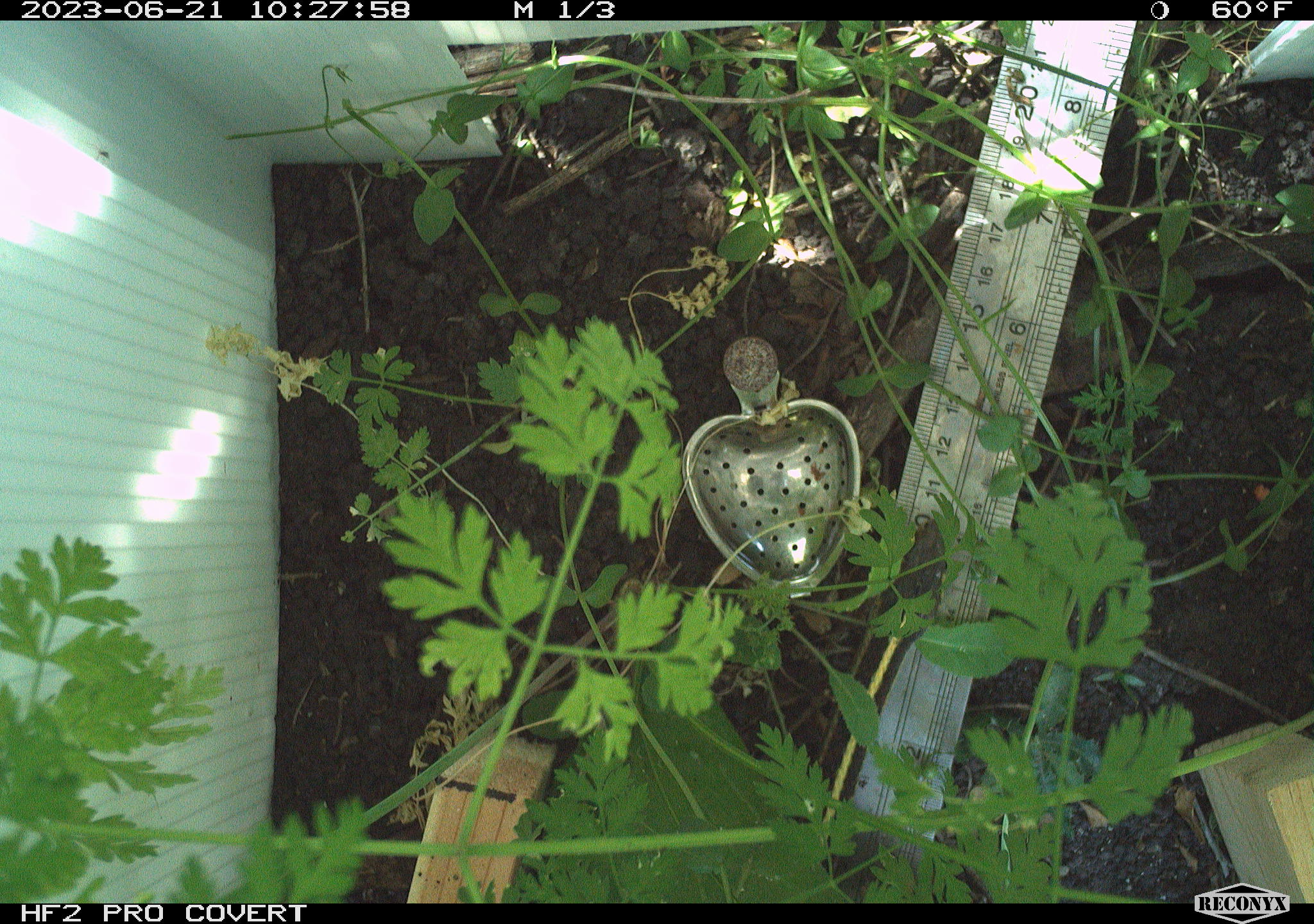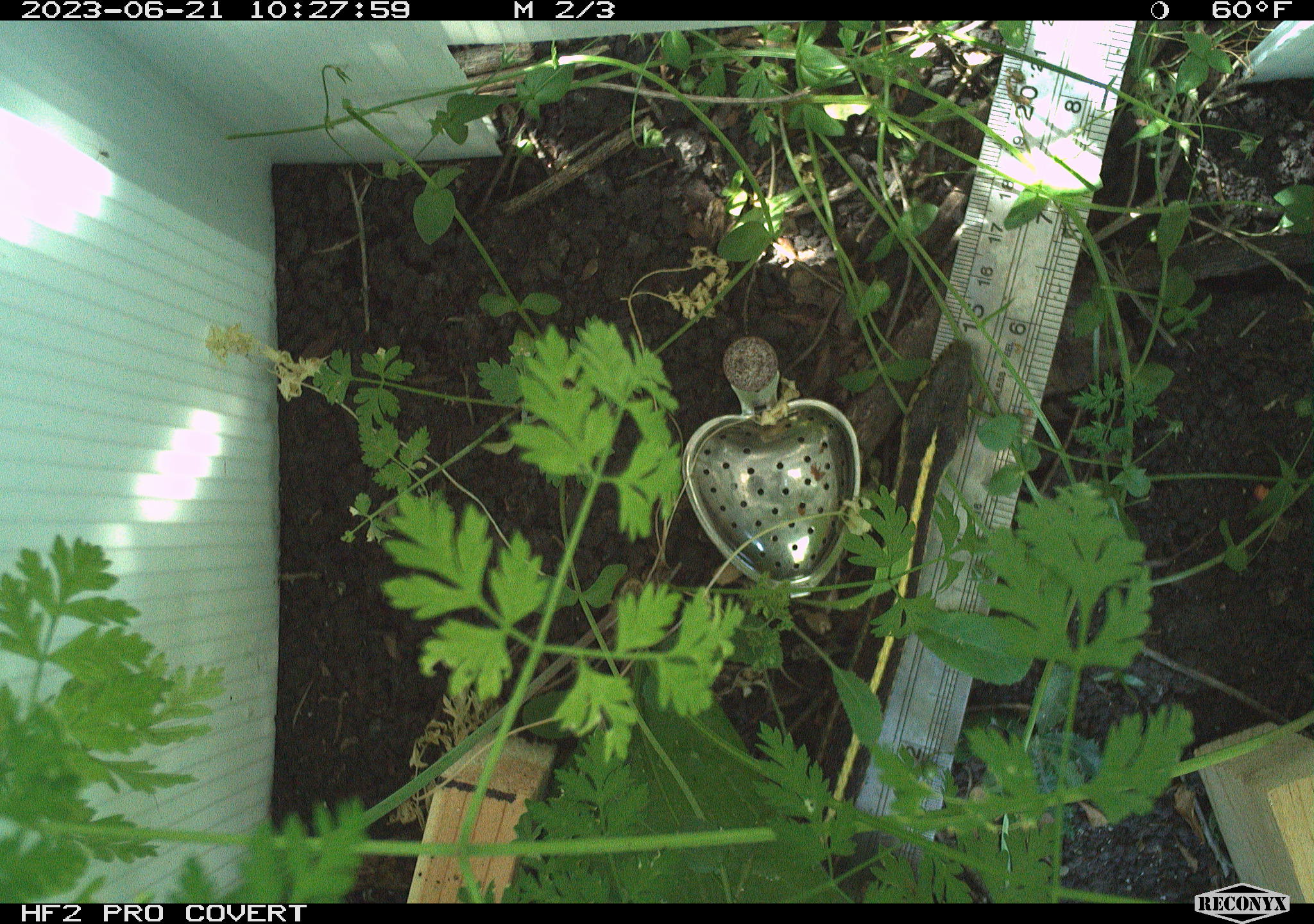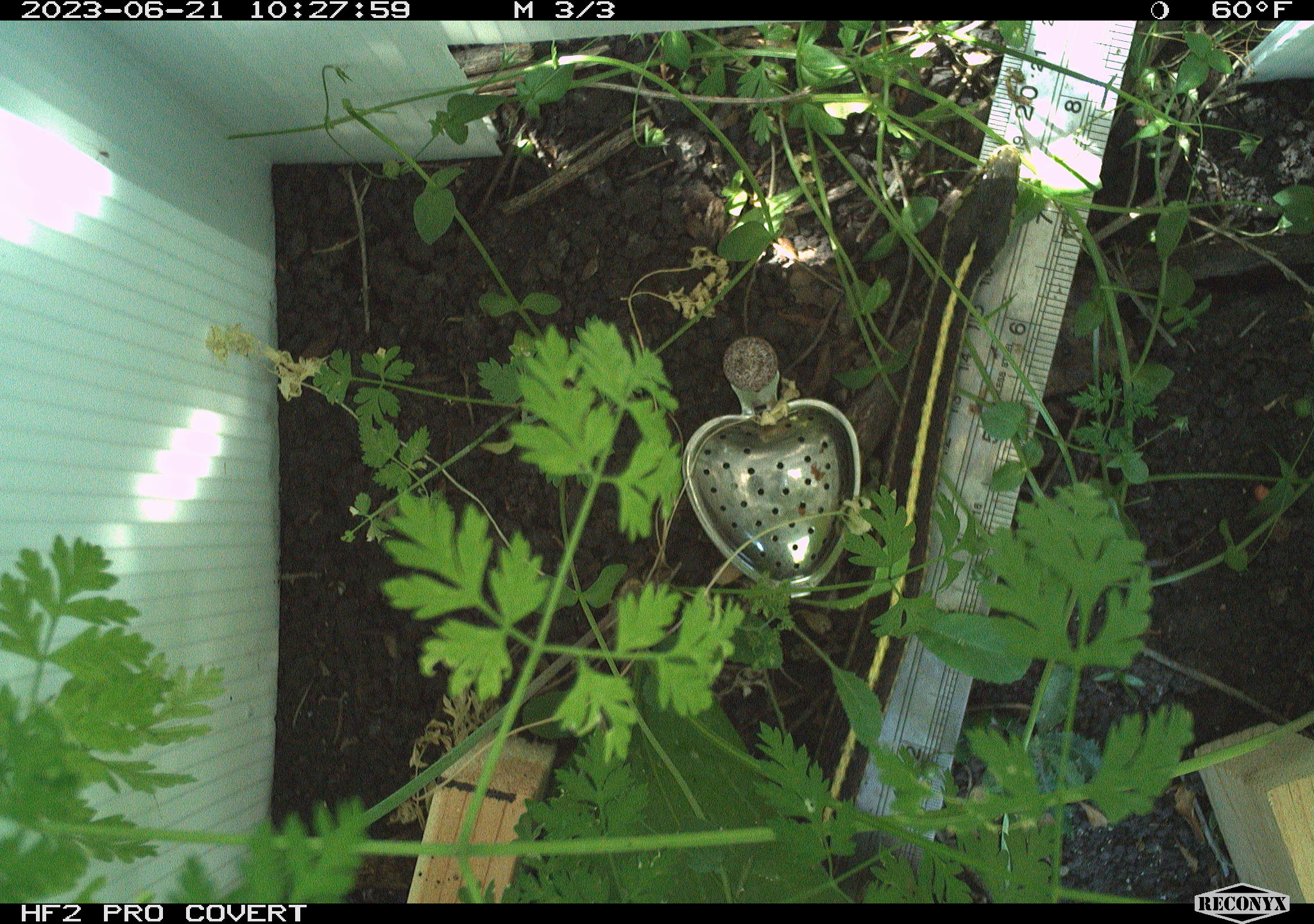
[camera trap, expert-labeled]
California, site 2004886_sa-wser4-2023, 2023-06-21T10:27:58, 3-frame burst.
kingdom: Animalia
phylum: Chordata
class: Reptilia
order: Squamata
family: Colubridae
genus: Thamnophis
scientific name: Thamnophis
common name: american gartersnakes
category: thamnophis species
Thamnophis species (american gartersnakes) (Thamnophis).